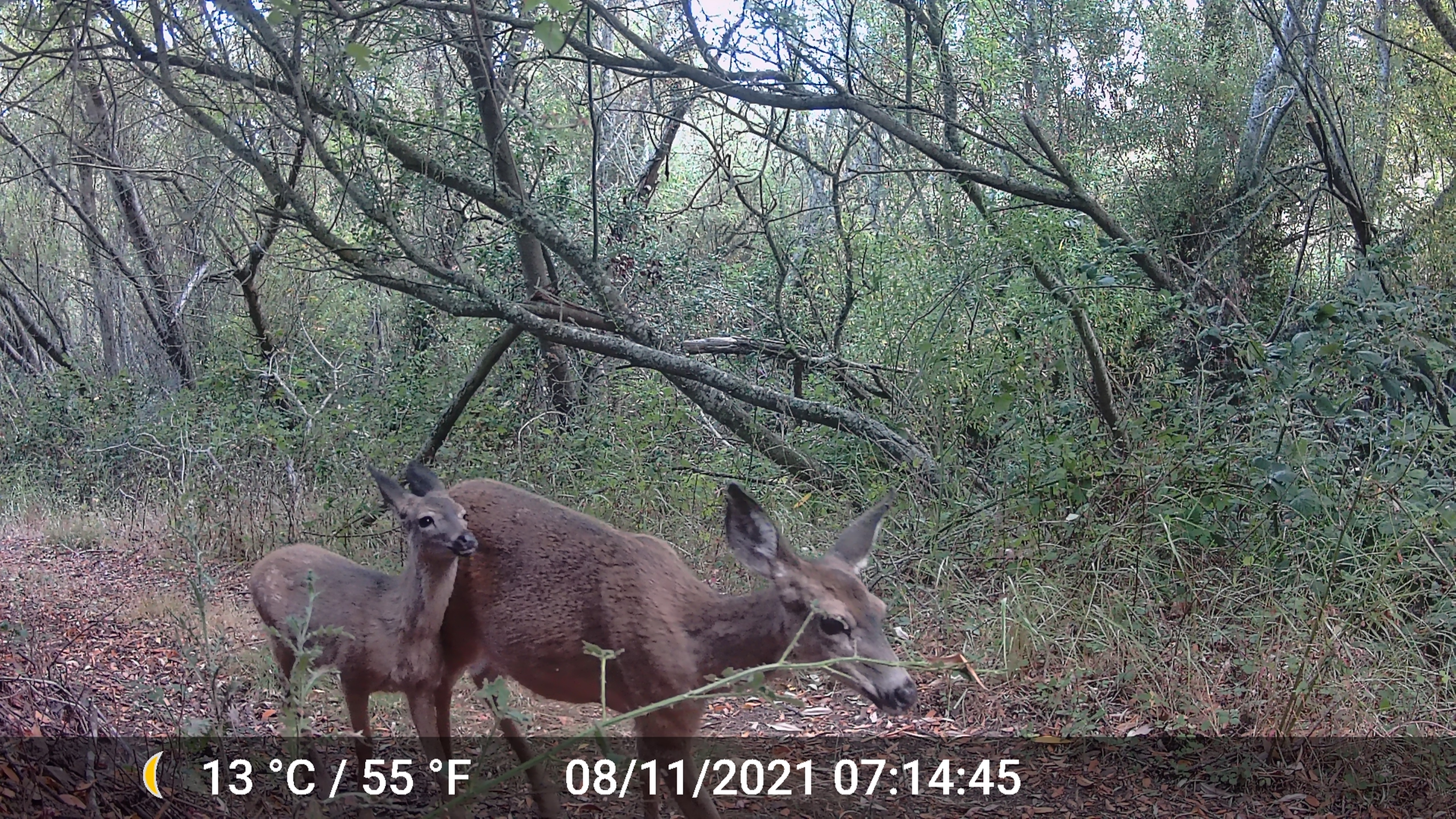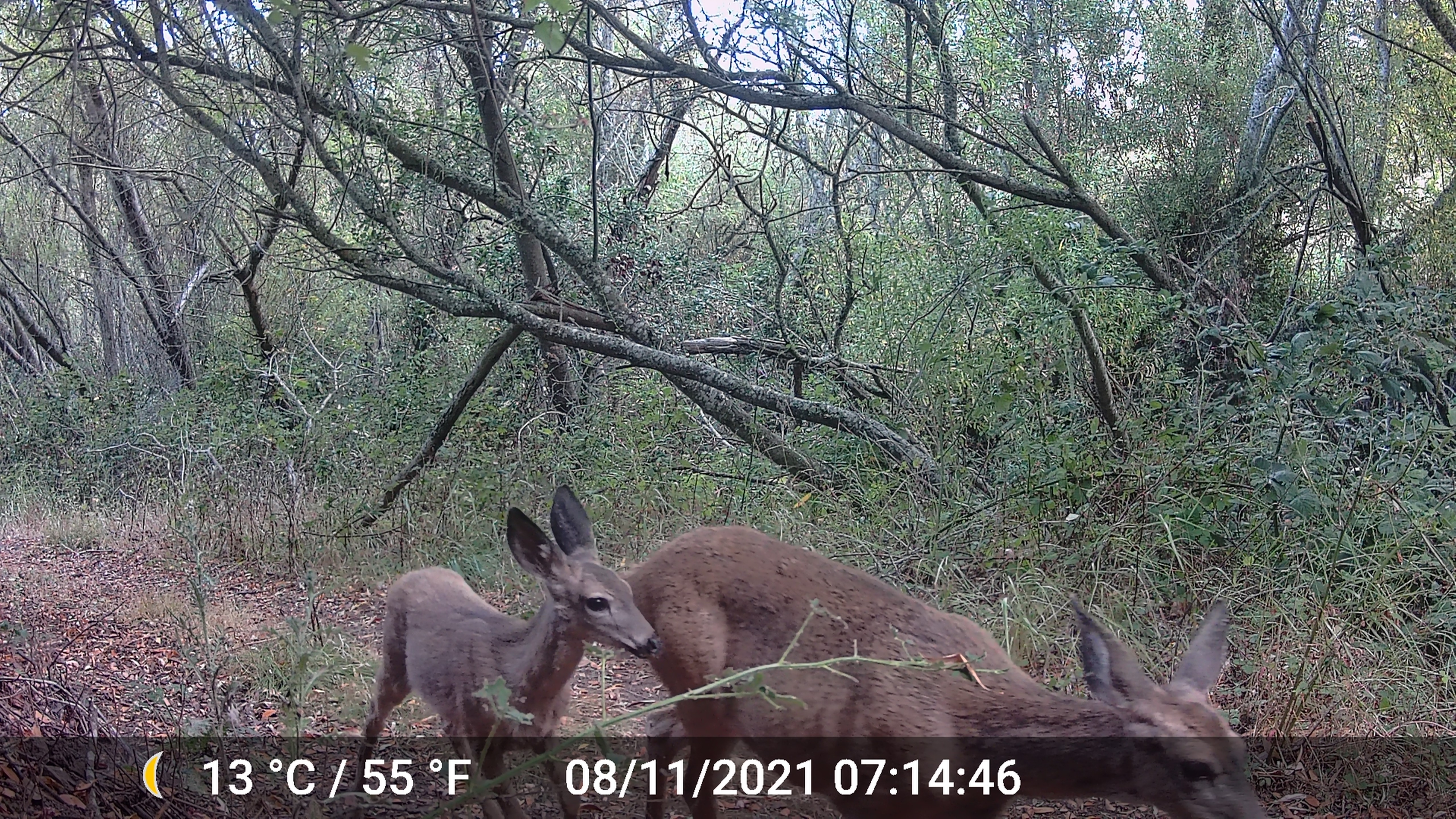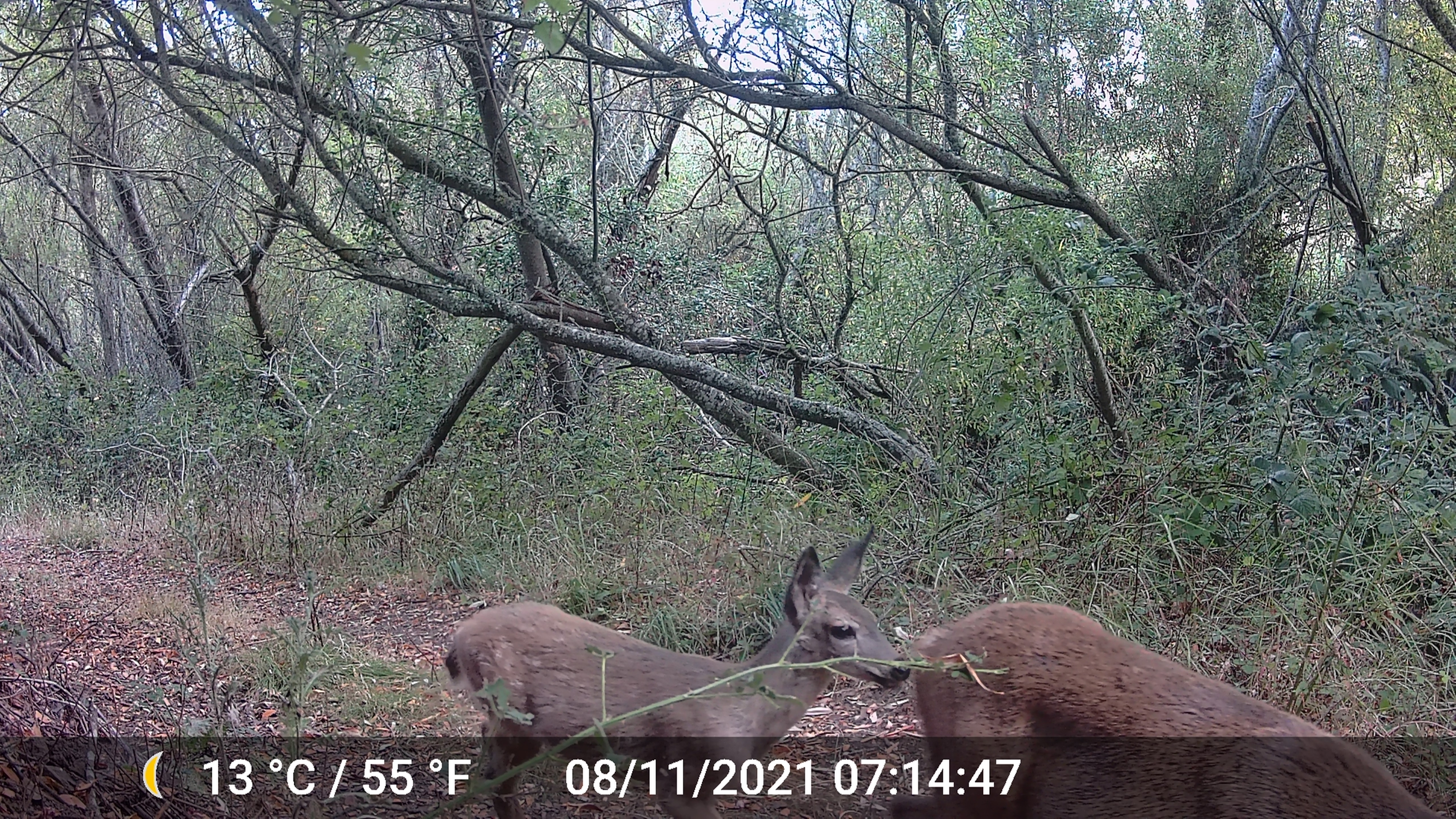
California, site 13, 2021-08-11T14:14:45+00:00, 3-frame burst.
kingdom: Animalia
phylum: Chordata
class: Mammalia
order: Artiodactyla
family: Cervidae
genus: Odocoileus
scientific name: Odocoileus hemionus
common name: mule deer